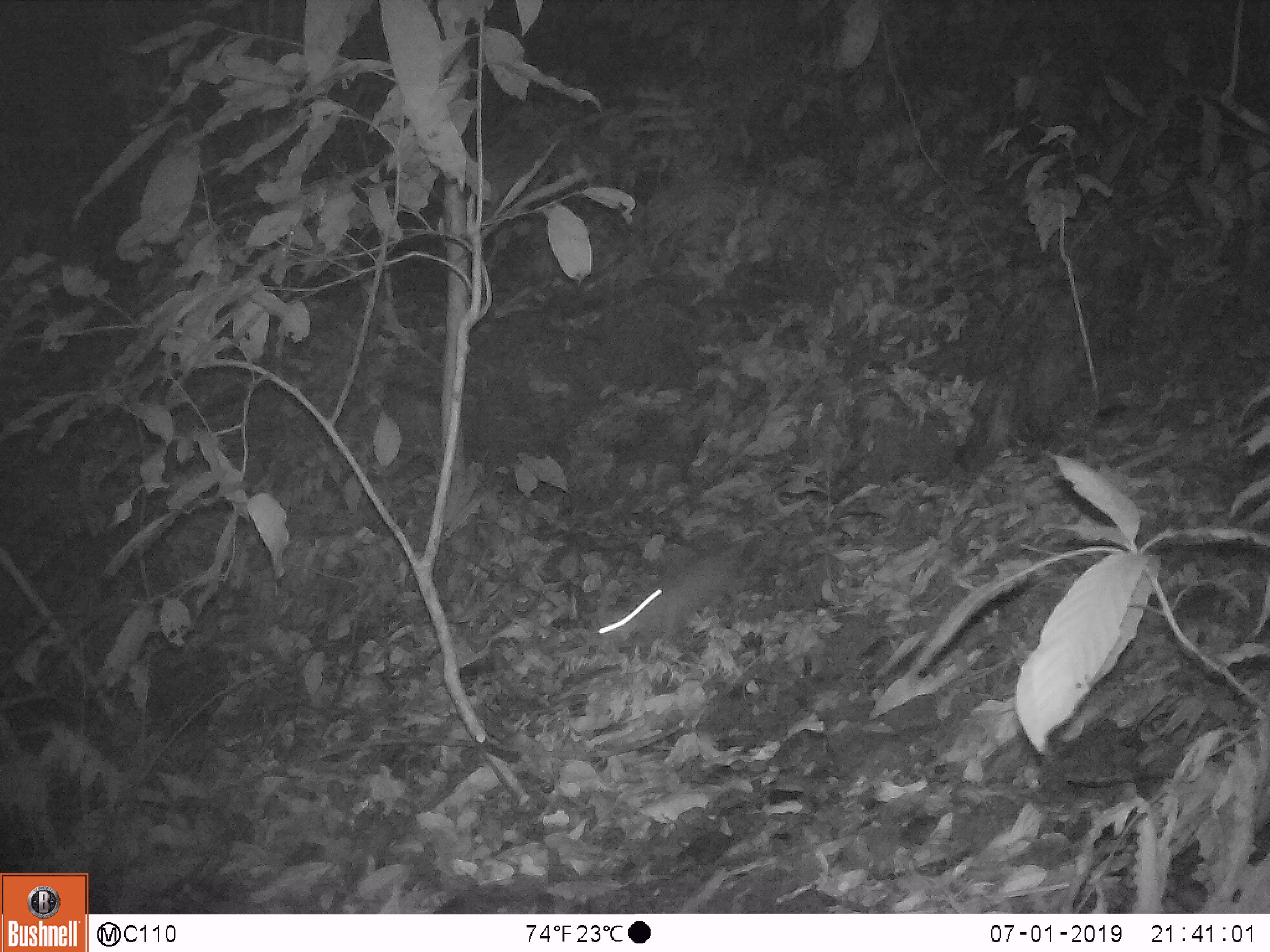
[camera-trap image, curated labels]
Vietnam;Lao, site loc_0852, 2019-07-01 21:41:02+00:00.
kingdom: Animalia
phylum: Chordata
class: Mammalia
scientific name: Mammalia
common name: mammal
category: unidentified small mammal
Unidentified small mammal (mammal) (Mammalia). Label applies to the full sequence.